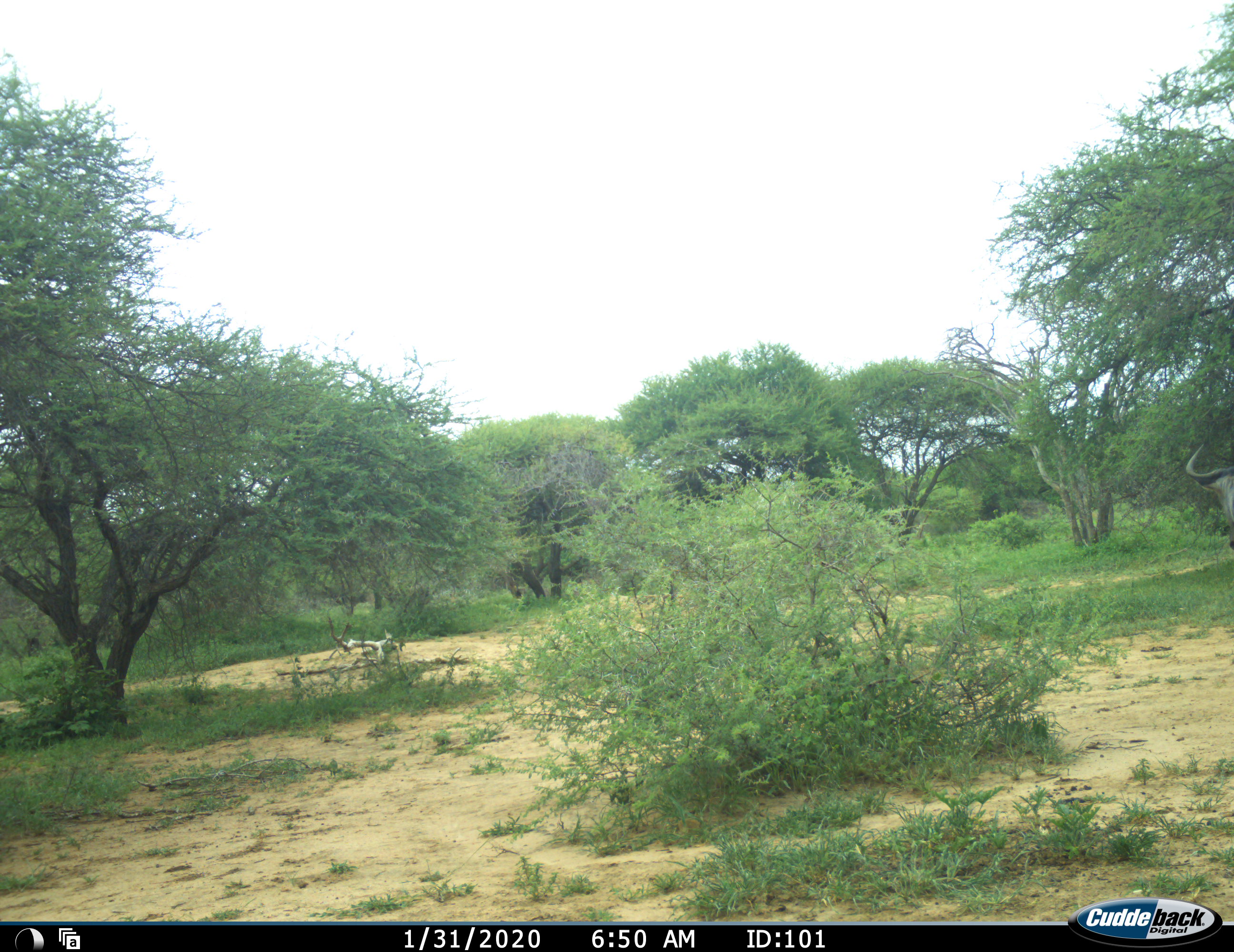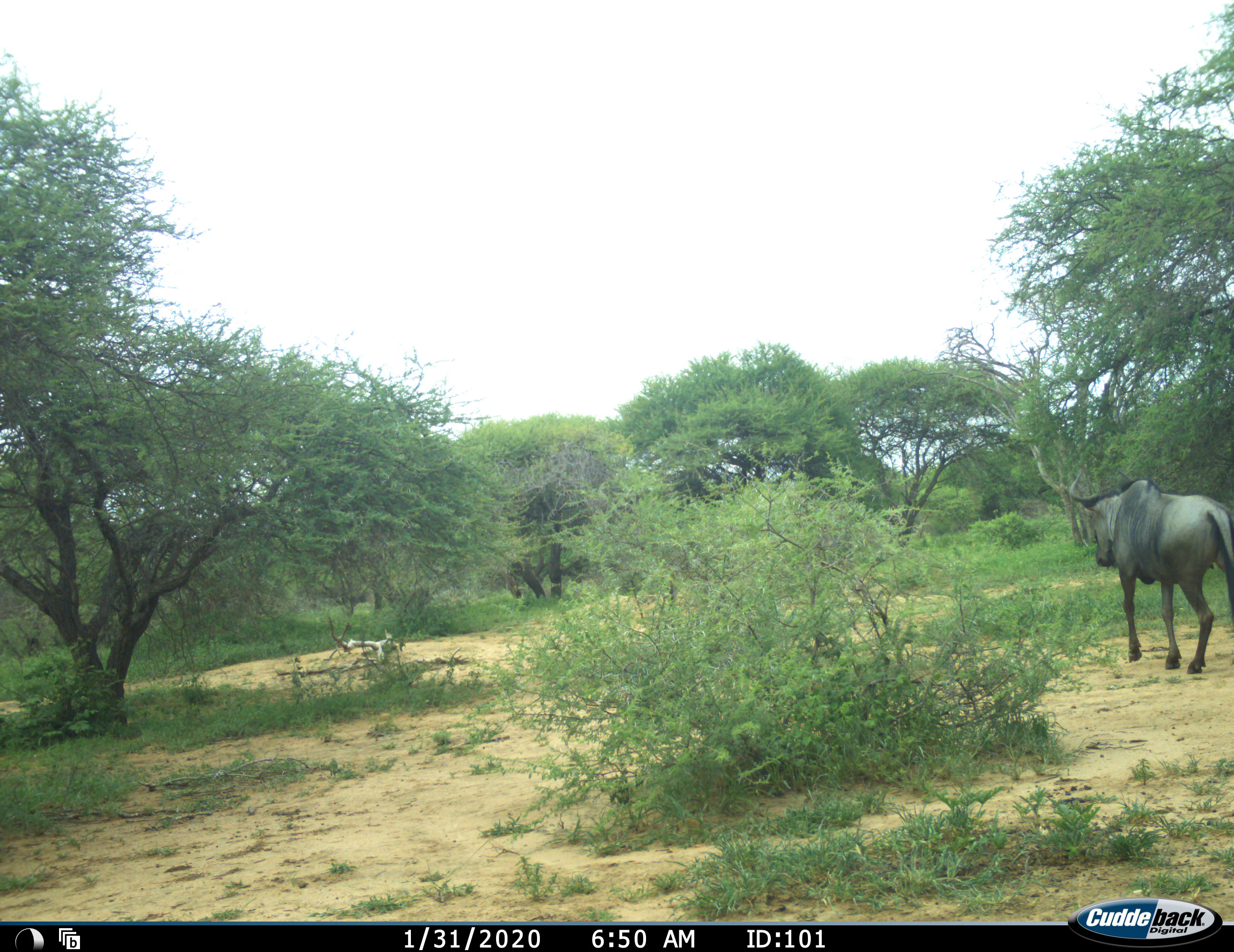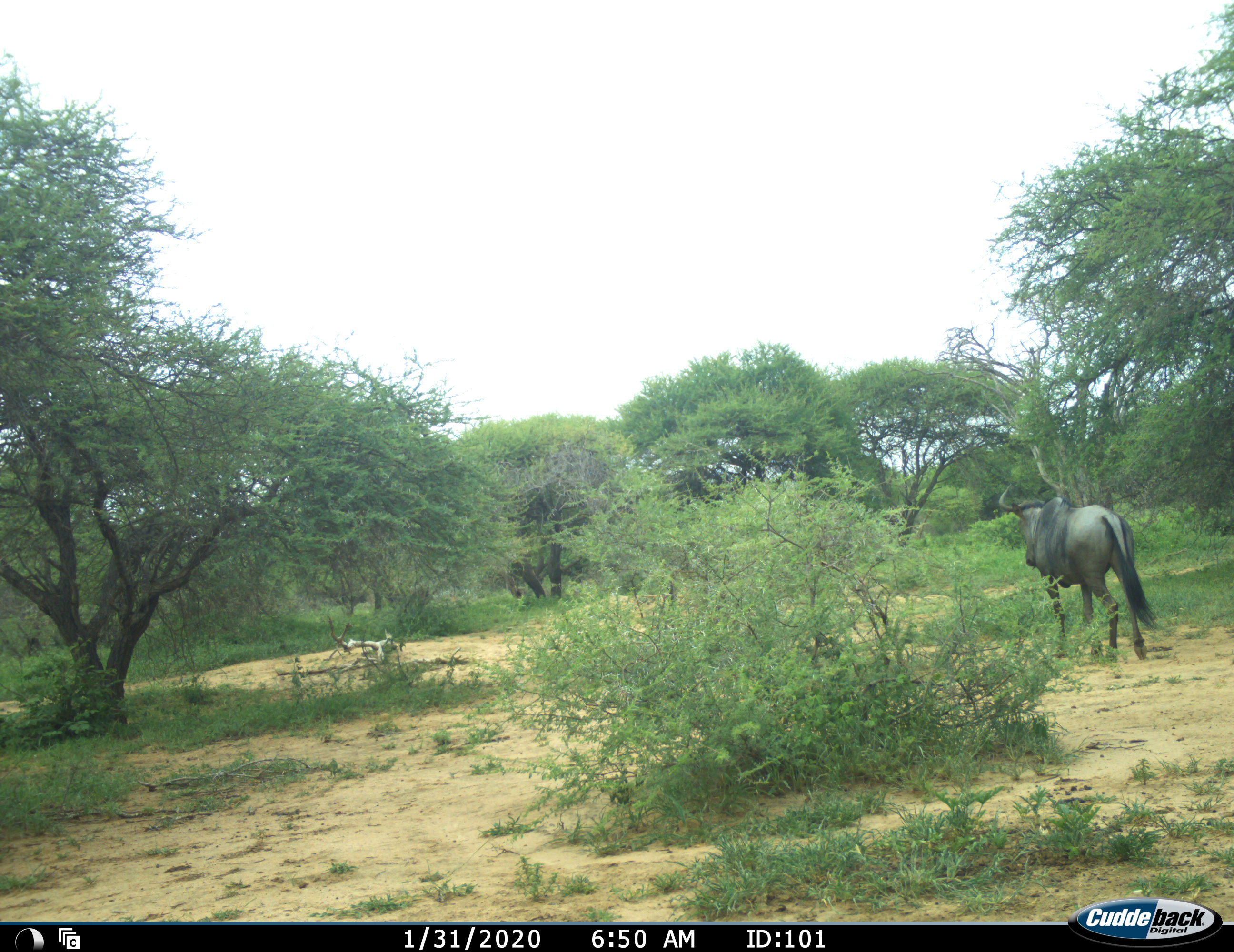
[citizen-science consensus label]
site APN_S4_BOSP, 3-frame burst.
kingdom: Animalia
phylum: Chordata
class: Mammalia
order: Artiodactyla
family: Bovidae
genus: Connochaetes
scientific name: Connochaetes taurinus taurinus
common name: blue wildebeest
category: wildebeestblue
Wildebeestblue (blue wildebeest) (Connochaetes taurinus taurinus), count 1. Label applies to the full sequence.